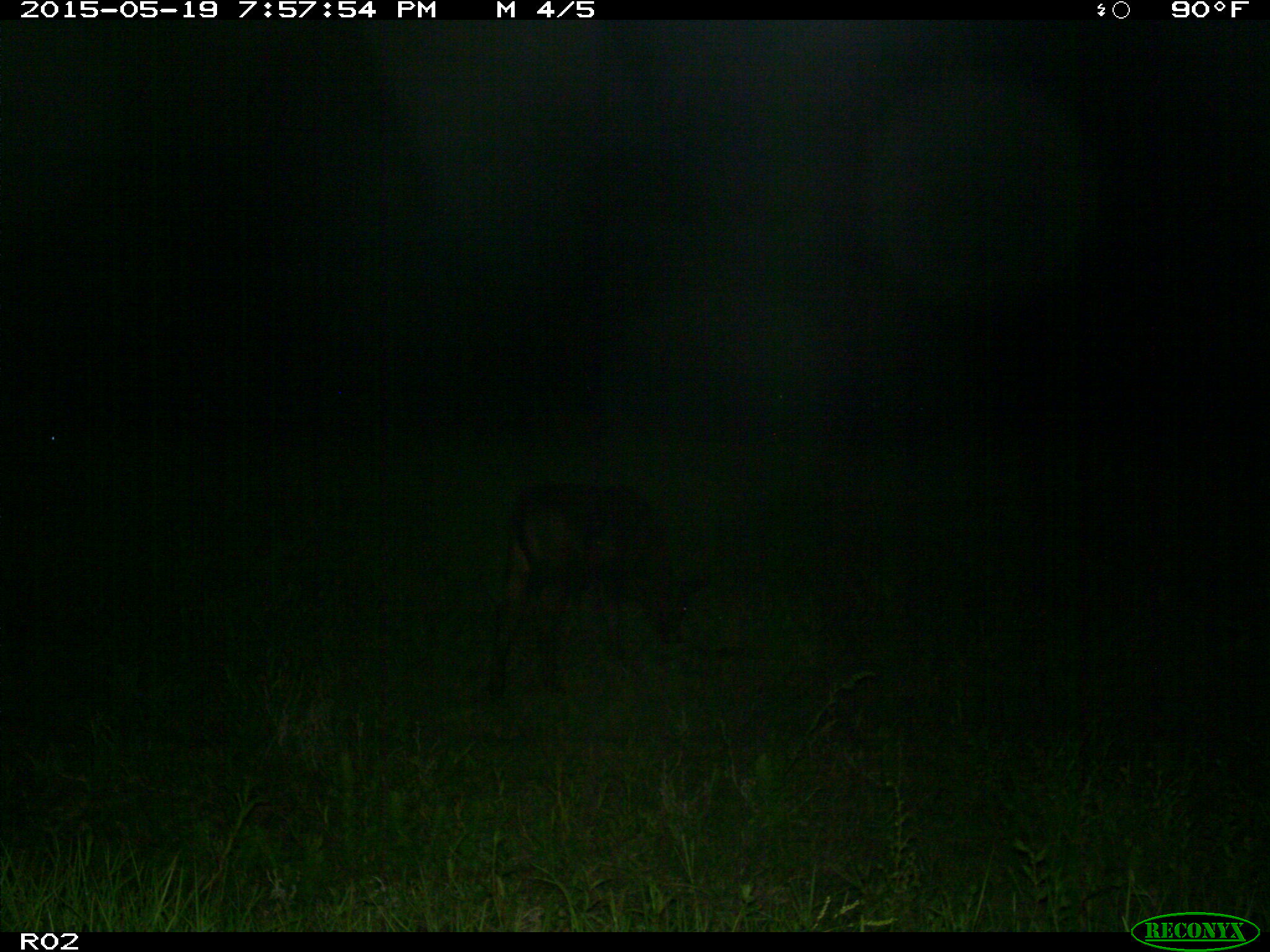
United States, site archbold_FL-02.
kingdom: Animalia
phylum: Chordata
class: Mammalia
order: Artiodactyla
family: Bovidae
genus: Bos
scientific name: Bos taurus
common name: domestic cow